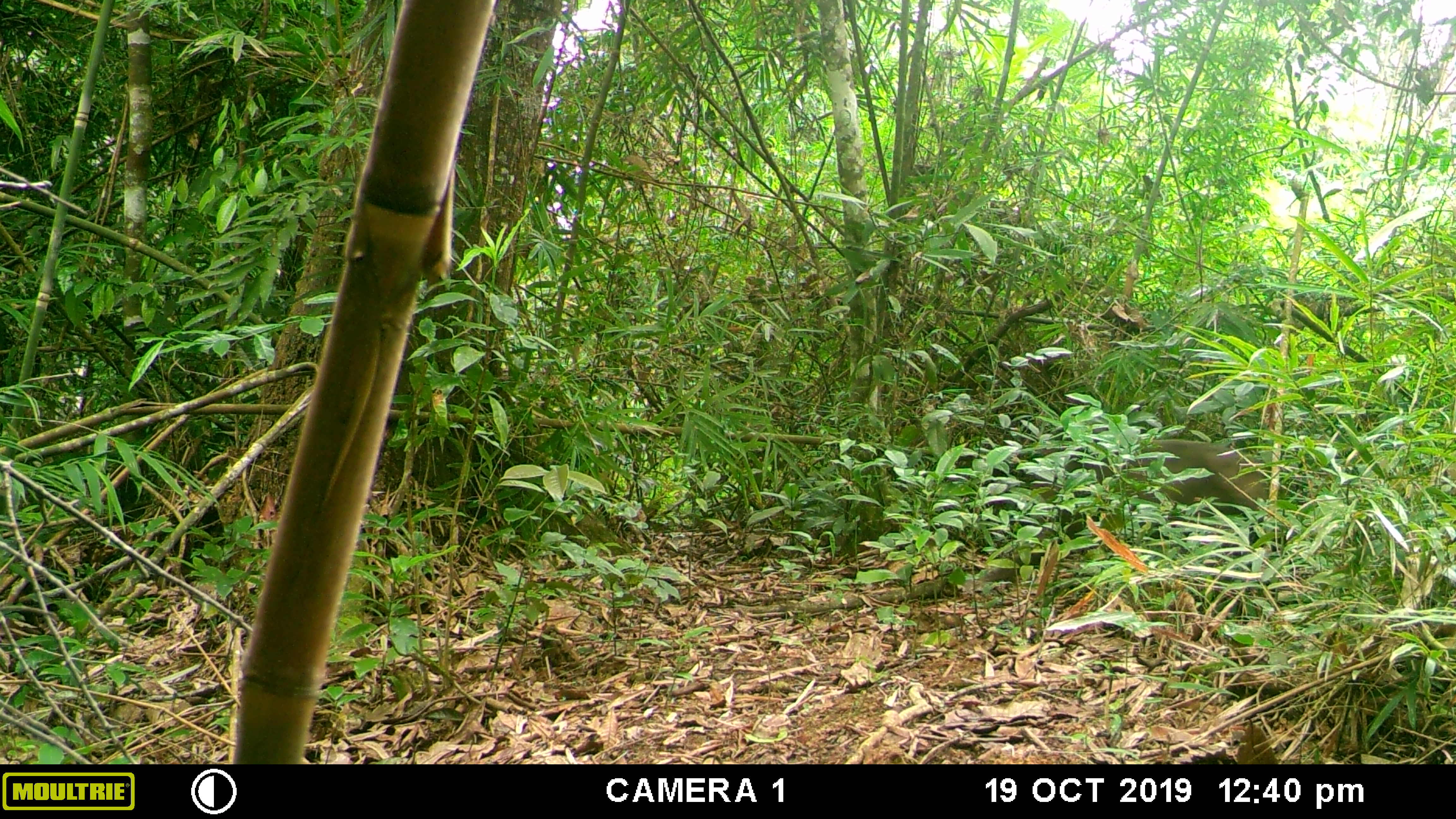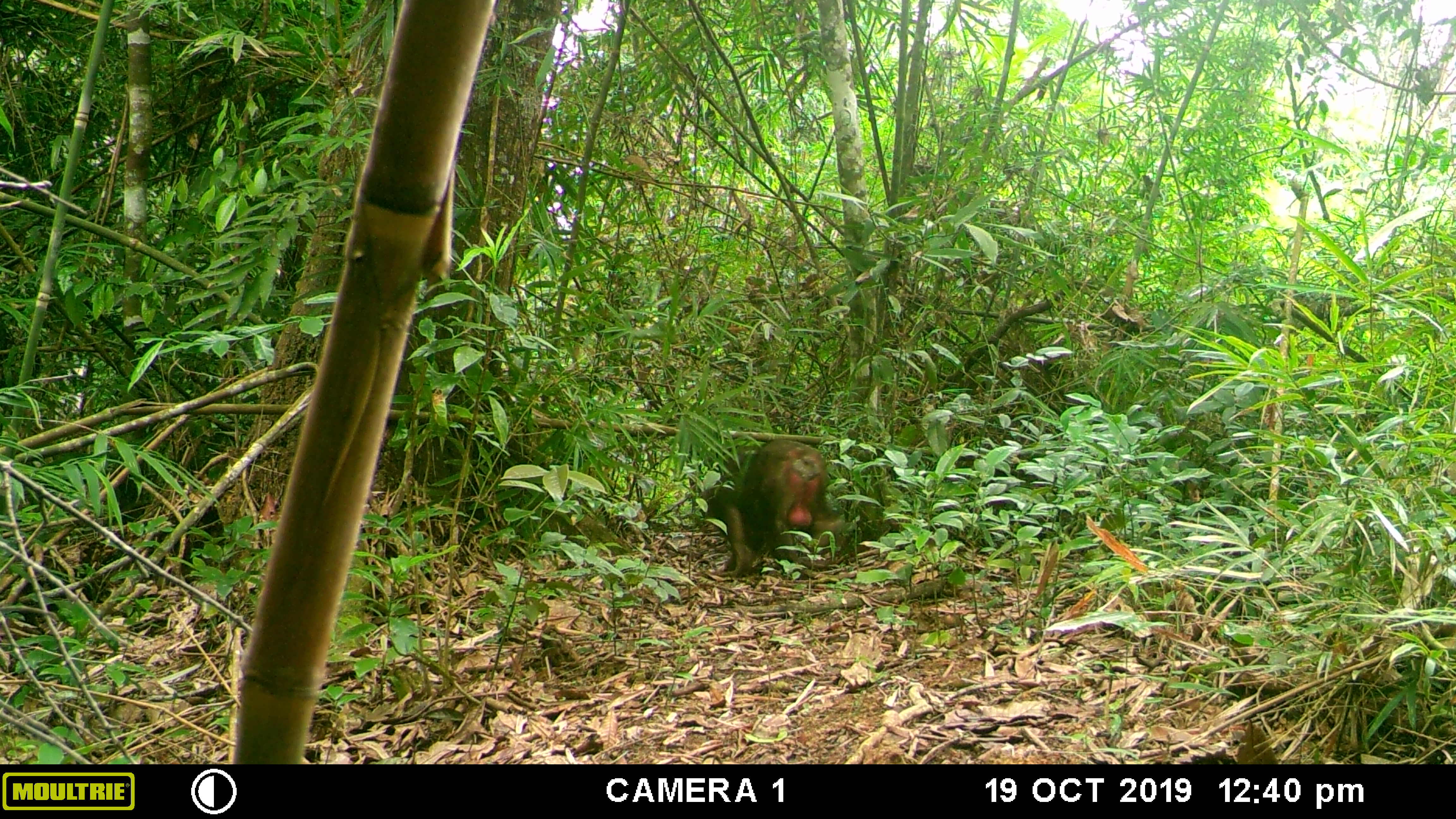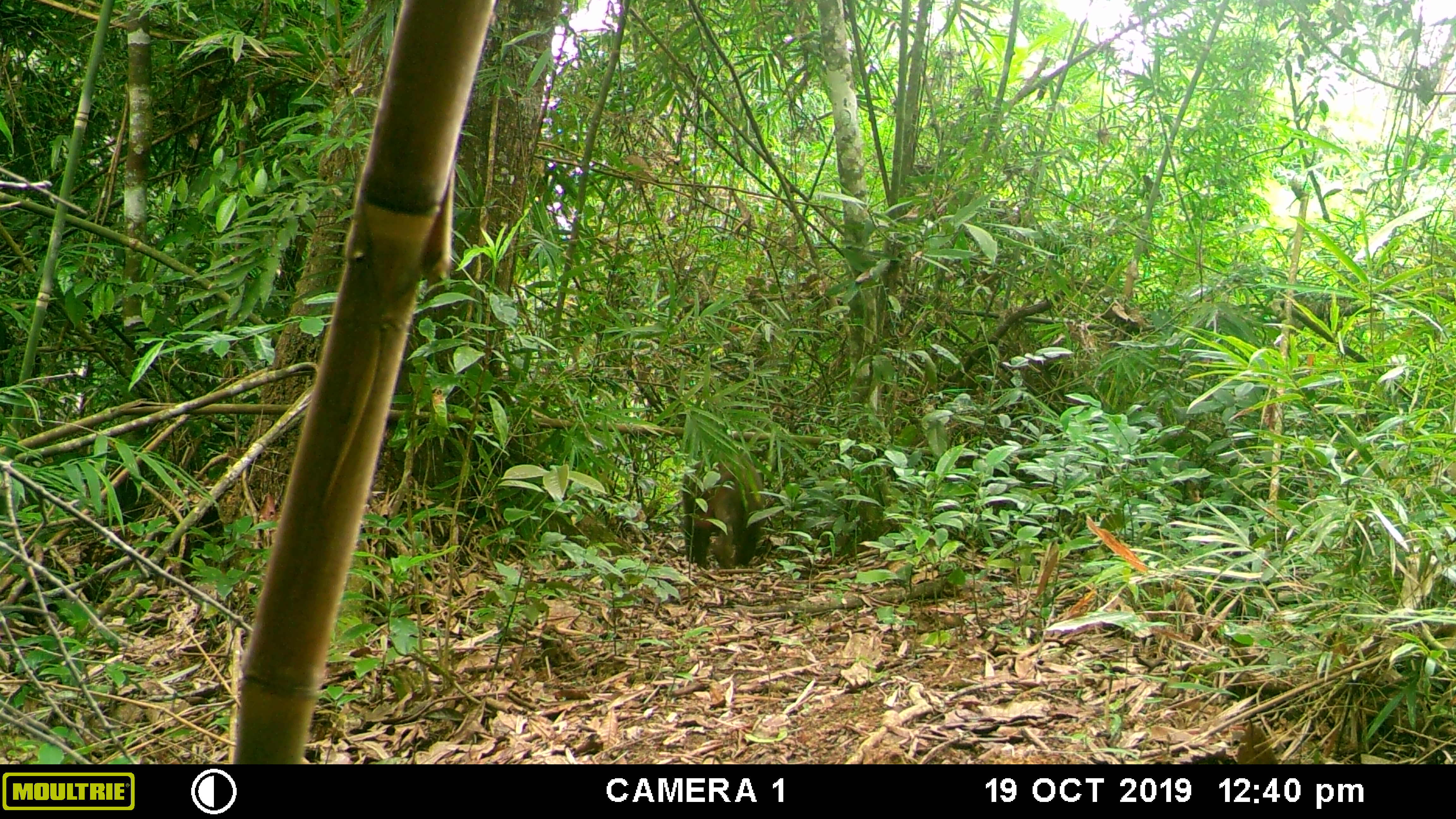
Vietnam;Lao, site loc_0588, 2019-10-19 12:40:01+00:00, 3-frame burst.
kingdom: Animalia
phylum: Chordata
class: Mammalia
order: Primates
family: Cercopithecidae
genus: Macaca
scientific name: Macaca arctoides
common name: stump-tailed macaque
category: stump tailed macaque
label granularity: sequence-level